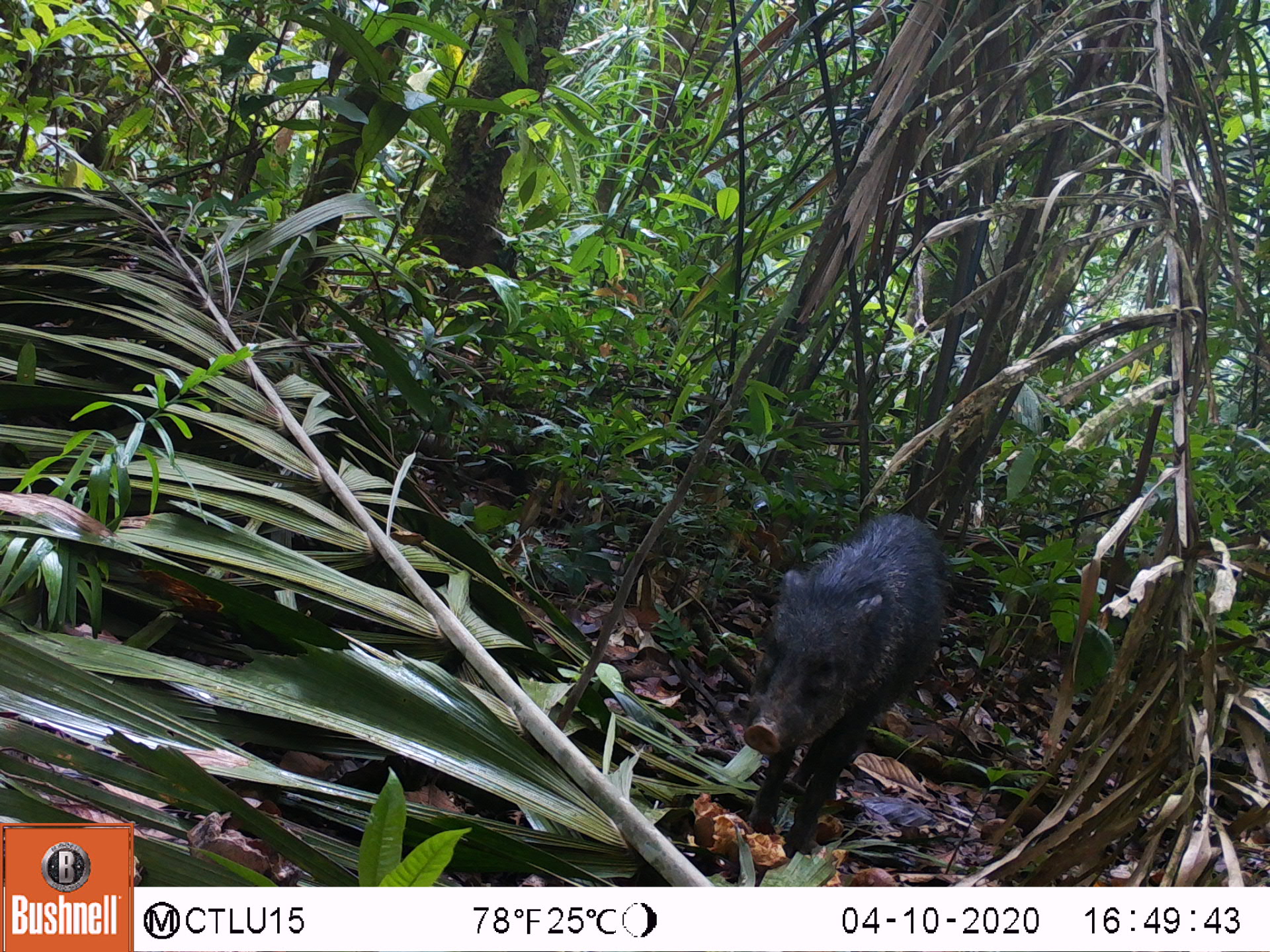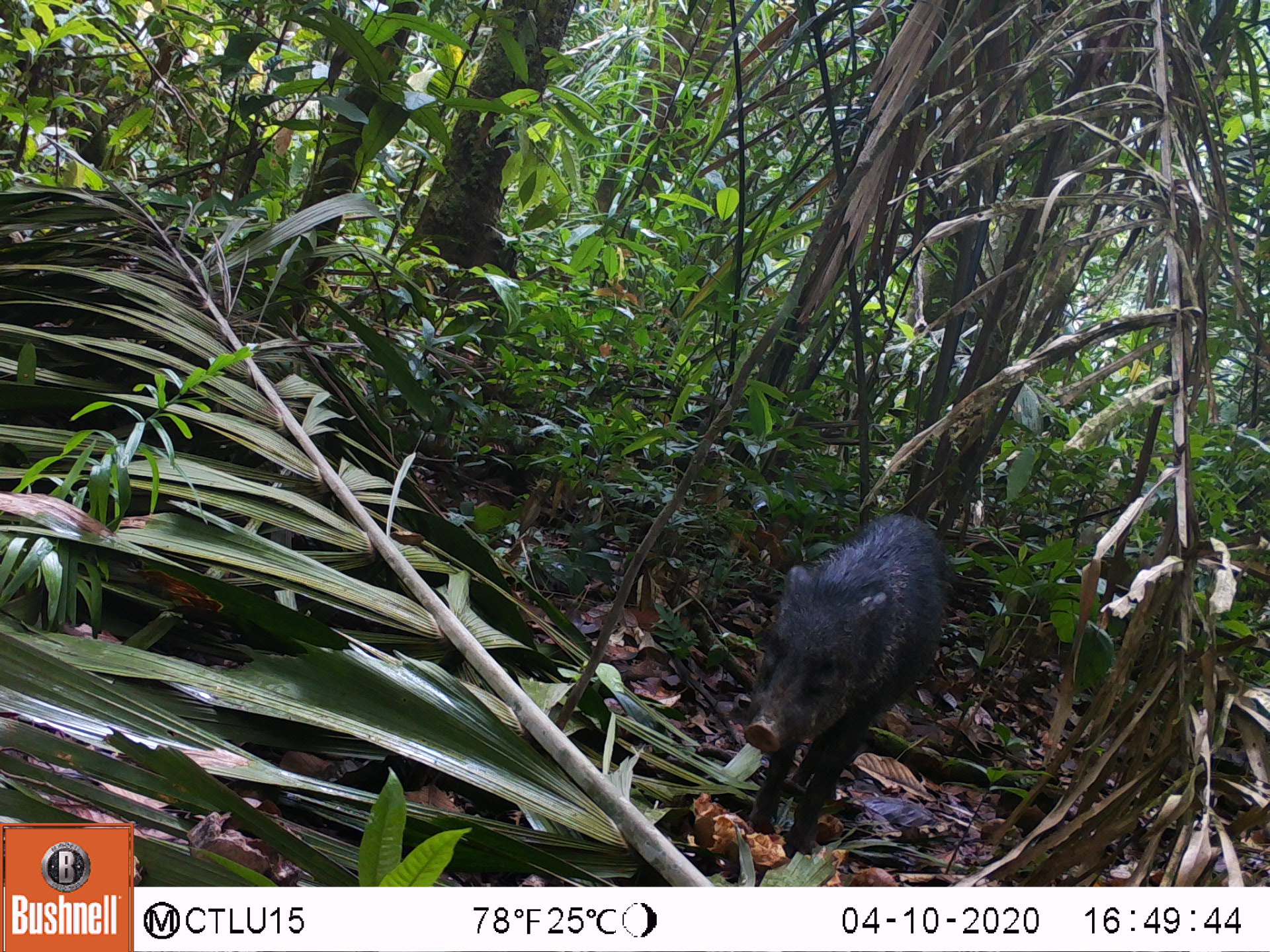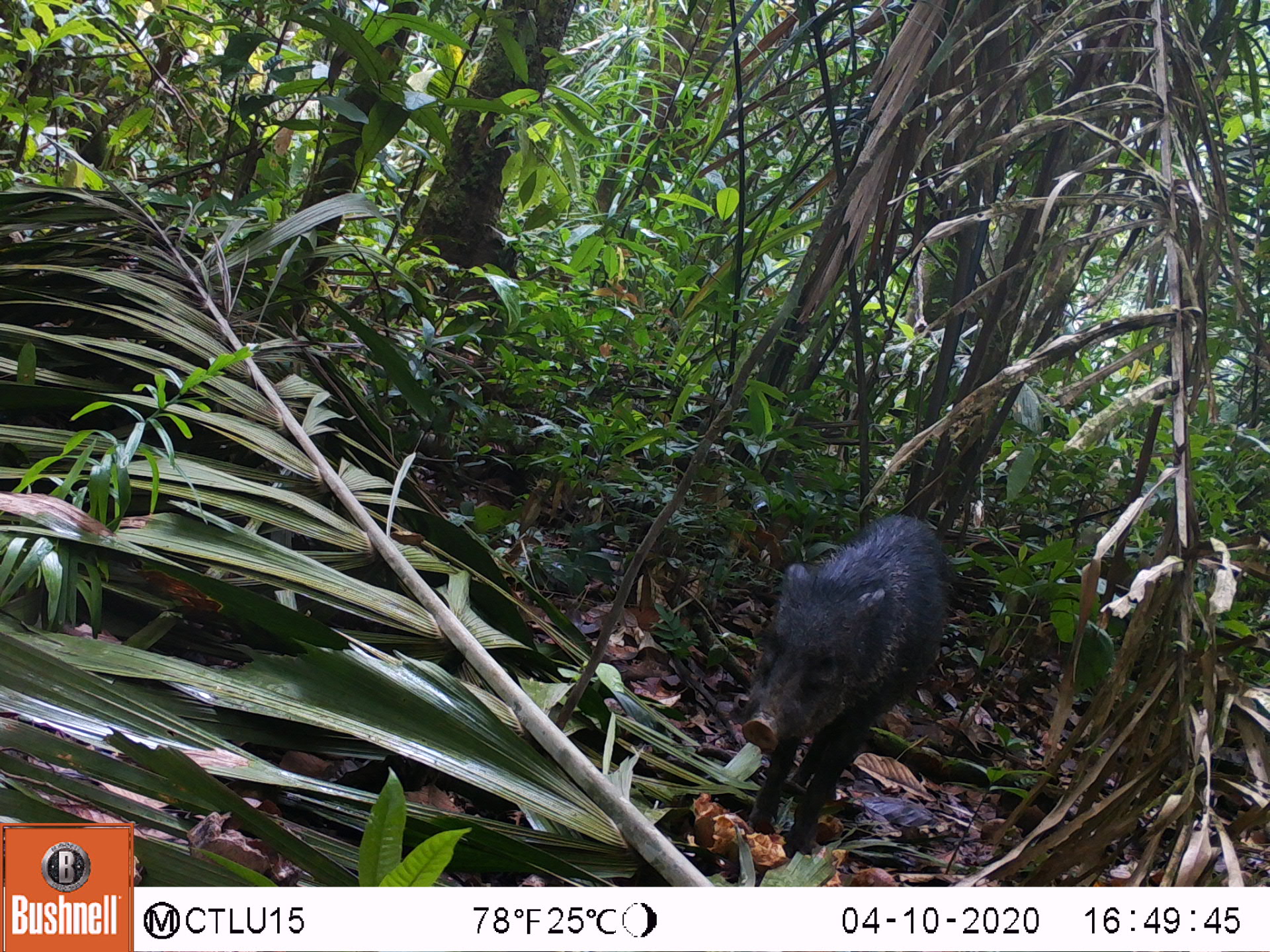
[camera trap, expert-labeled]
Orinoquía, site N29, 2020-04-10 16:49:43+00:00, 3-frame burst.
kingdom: Animalia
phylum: Chordata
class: Mammalia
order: Artiodactyla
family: Tayassuidae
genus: Pecari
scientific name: Pecari tajacu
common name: collared peccary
Collared peccary (Pecari tajacu).